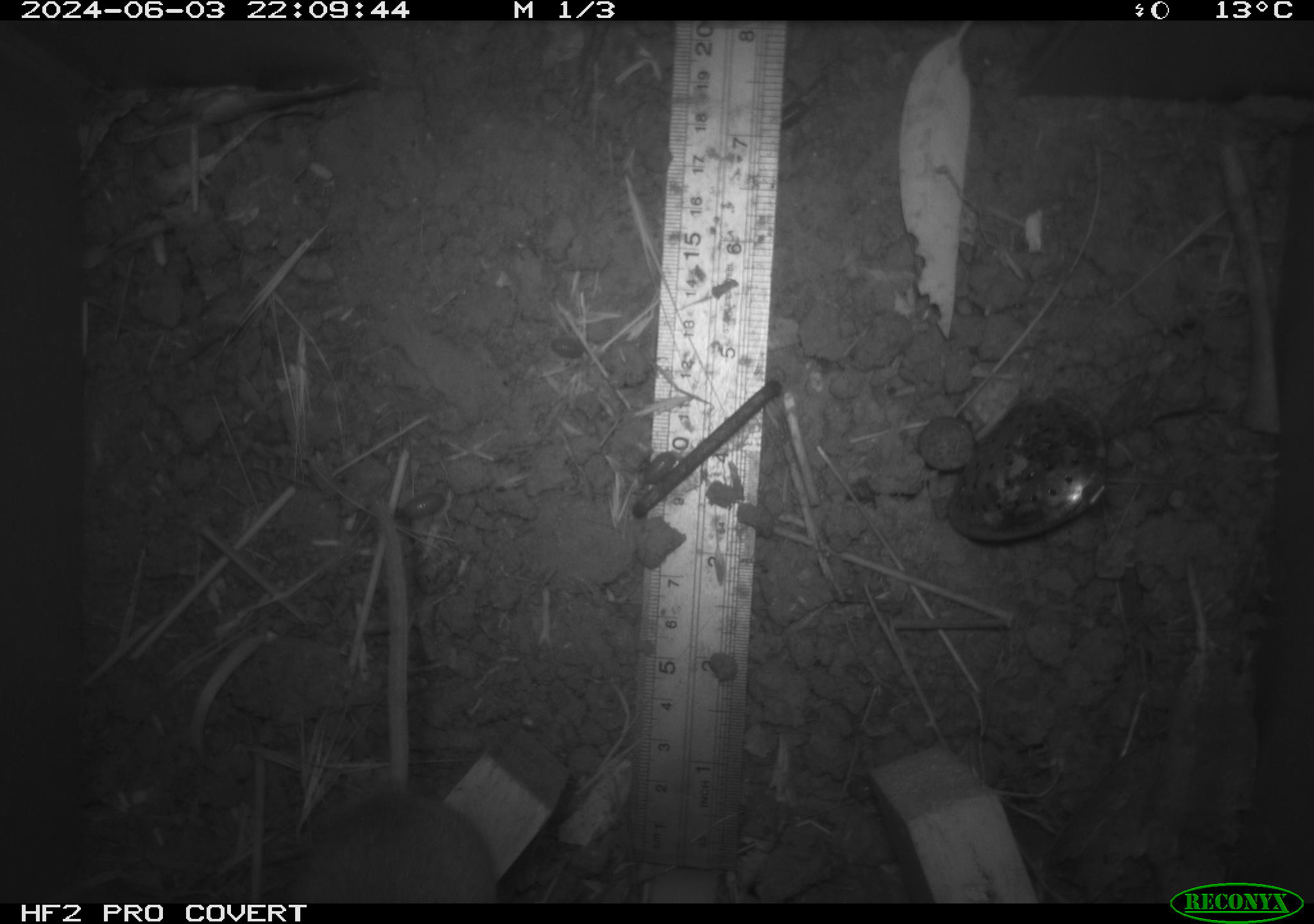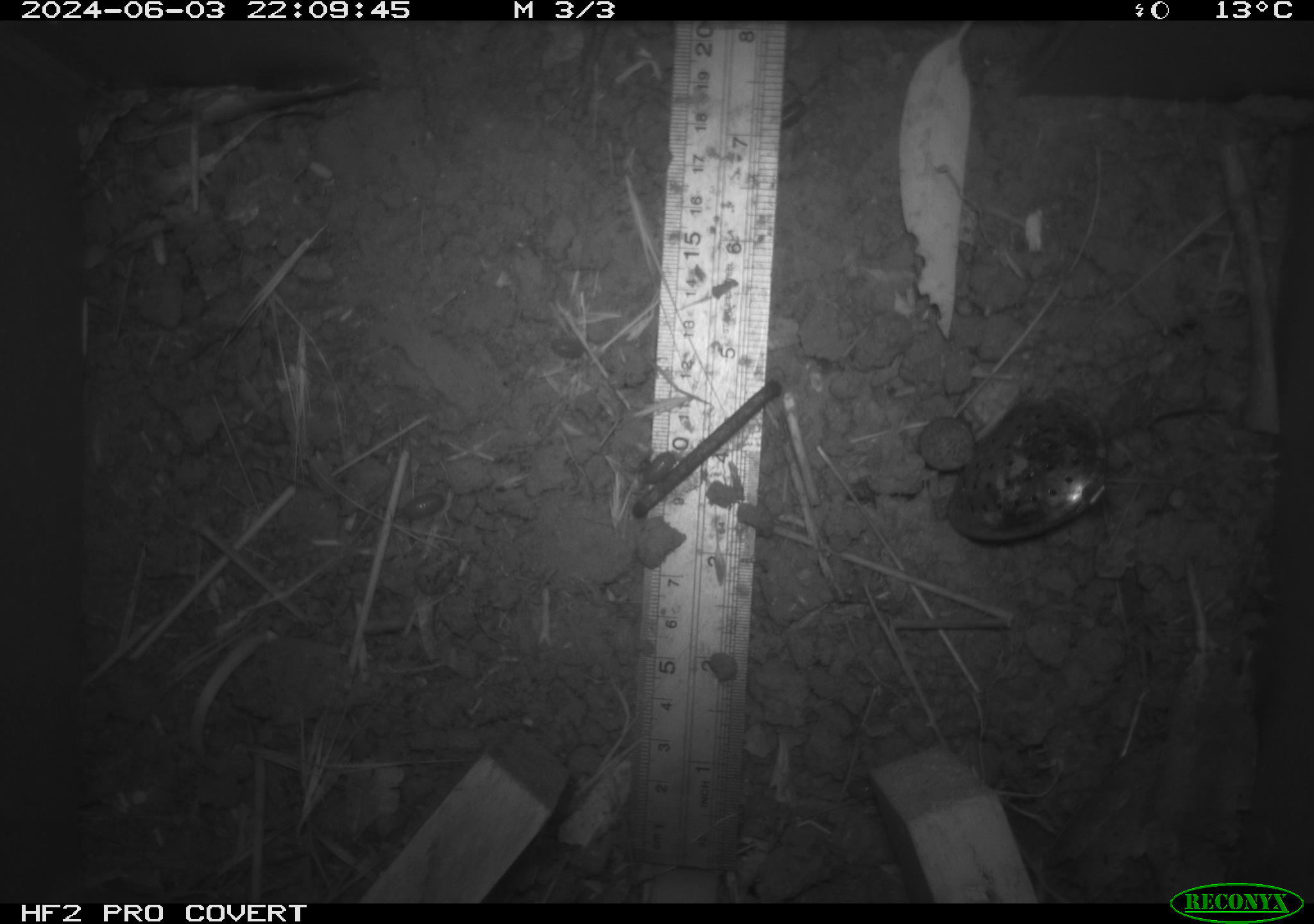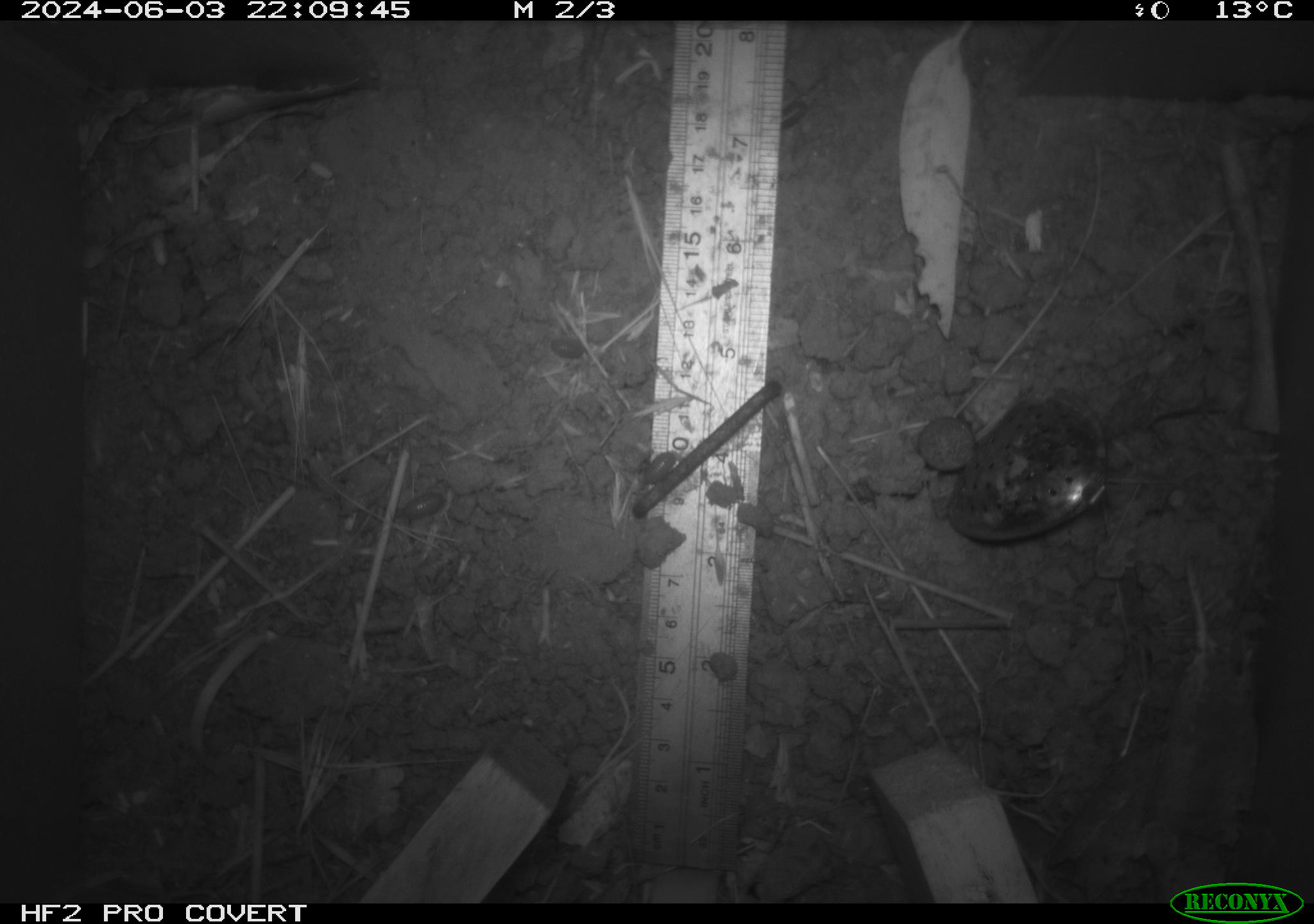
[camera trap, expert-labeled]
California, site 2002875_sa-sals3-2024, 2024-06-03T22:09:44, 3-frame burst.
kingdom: Animalia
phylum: Chordata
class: Mammalia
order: Rodentia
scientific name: Rodentia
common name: rodent